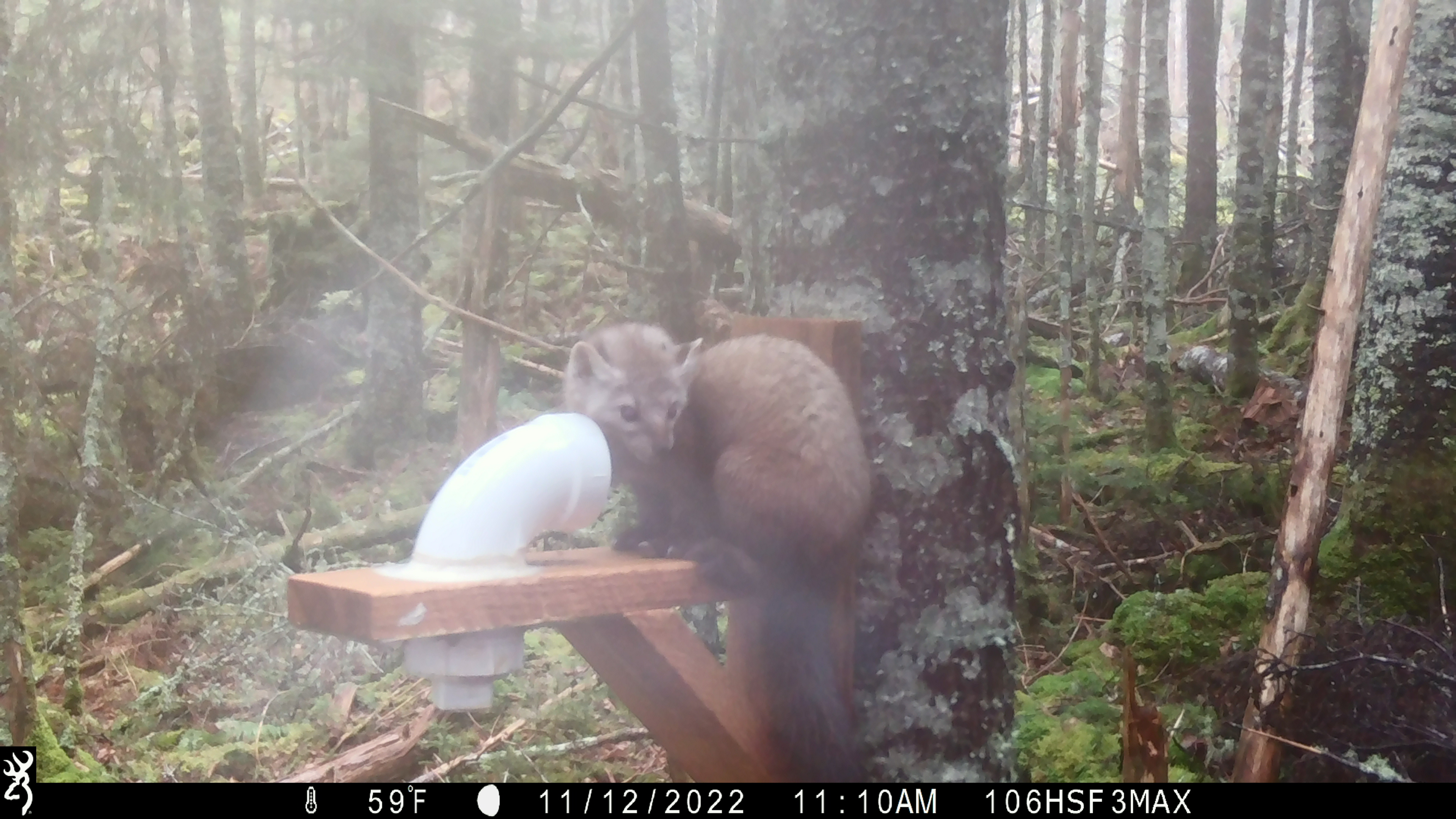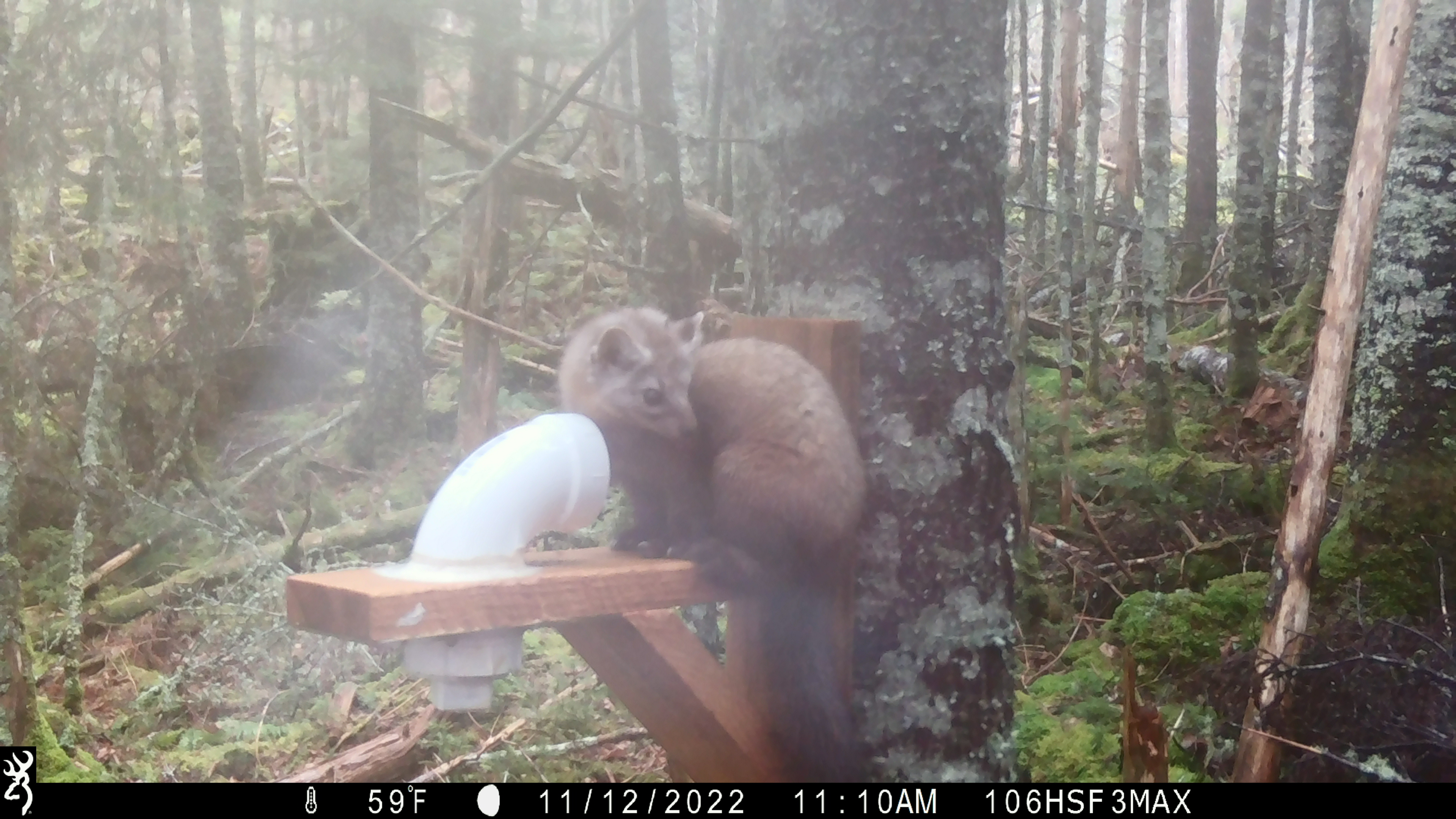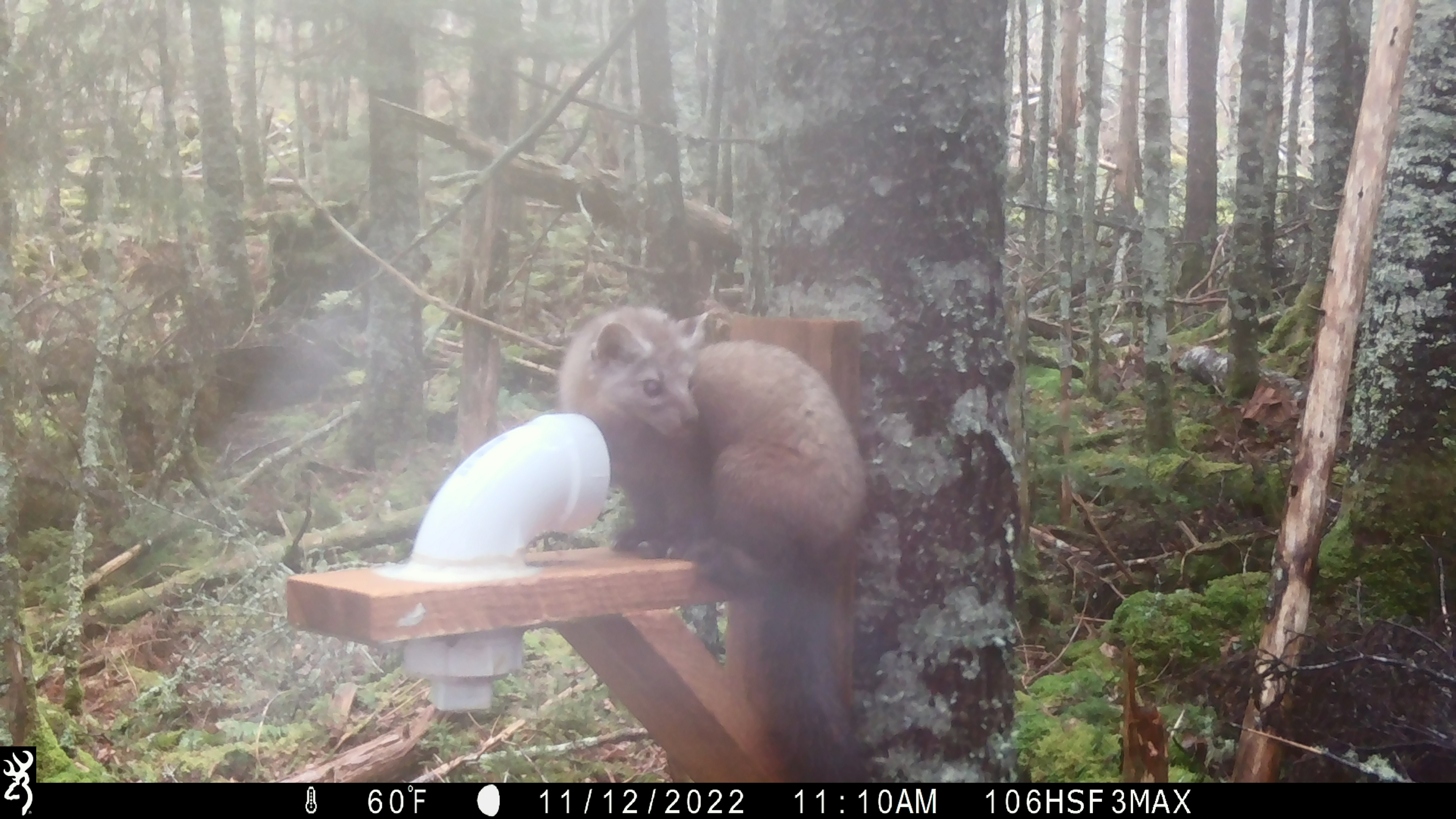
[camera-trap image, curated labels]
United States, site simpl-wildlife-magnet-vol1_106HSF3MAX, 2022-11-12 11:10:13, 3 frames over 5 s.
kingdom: Animalia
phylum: Chordata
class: Mammalia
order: Carnivora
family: Mustelidae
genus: Martes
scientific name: Martes americana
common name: american marten